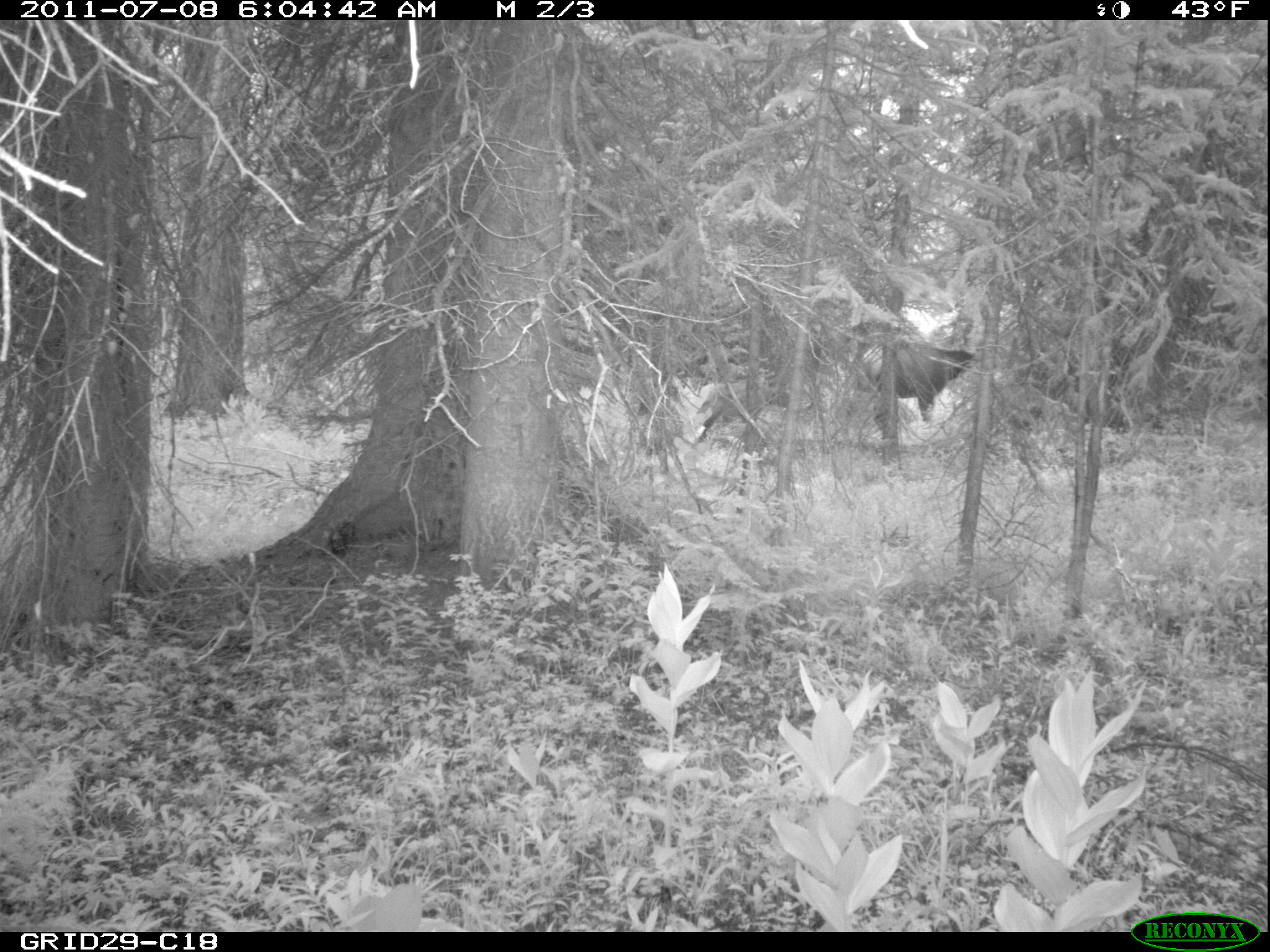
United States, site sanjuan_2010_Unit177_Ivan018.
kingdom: Animalia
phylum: Chordata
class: Mammalia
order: Artiodactyla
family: Cervidae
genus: Cervus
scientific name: Cervus elaphus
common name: red deer